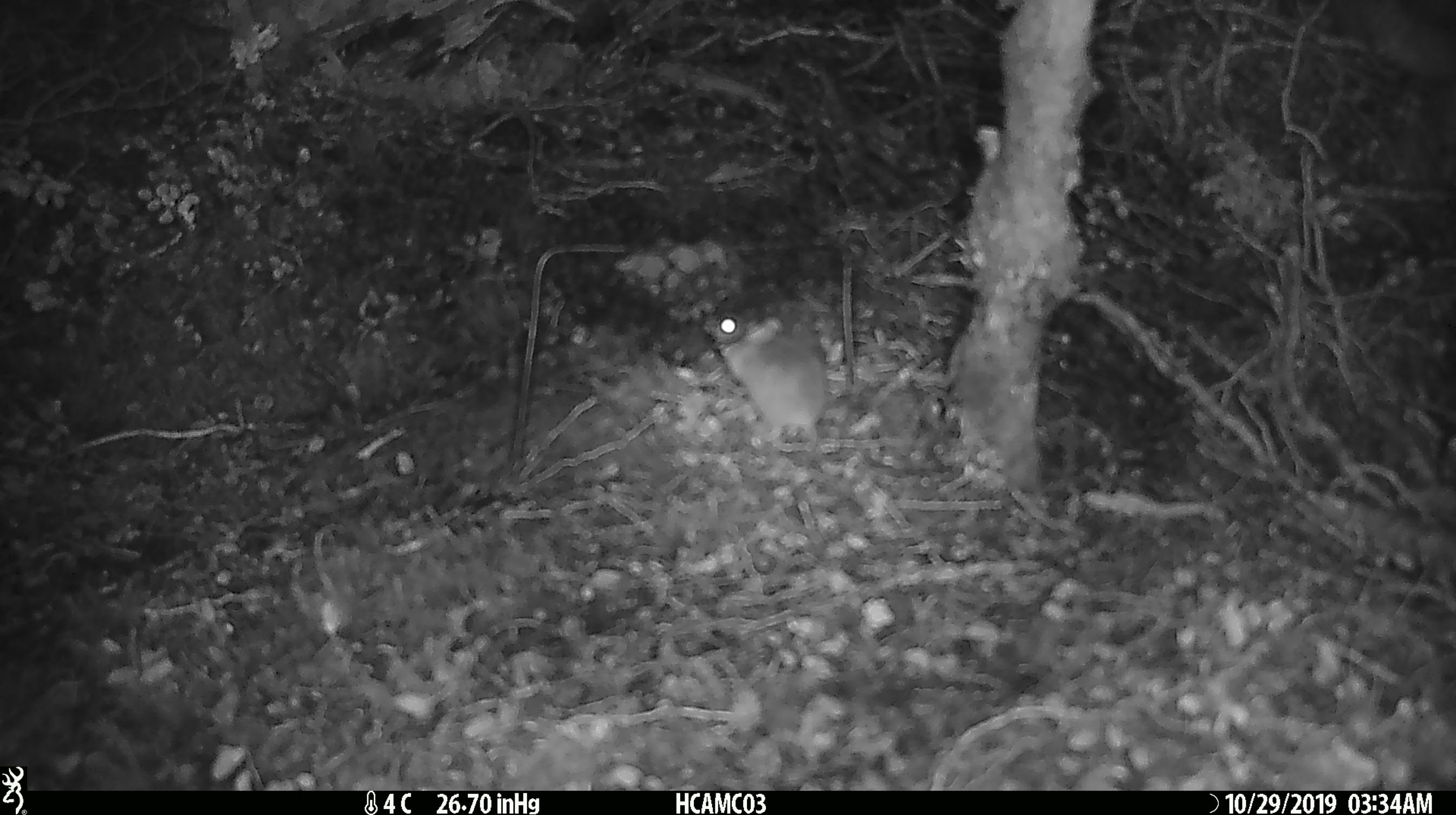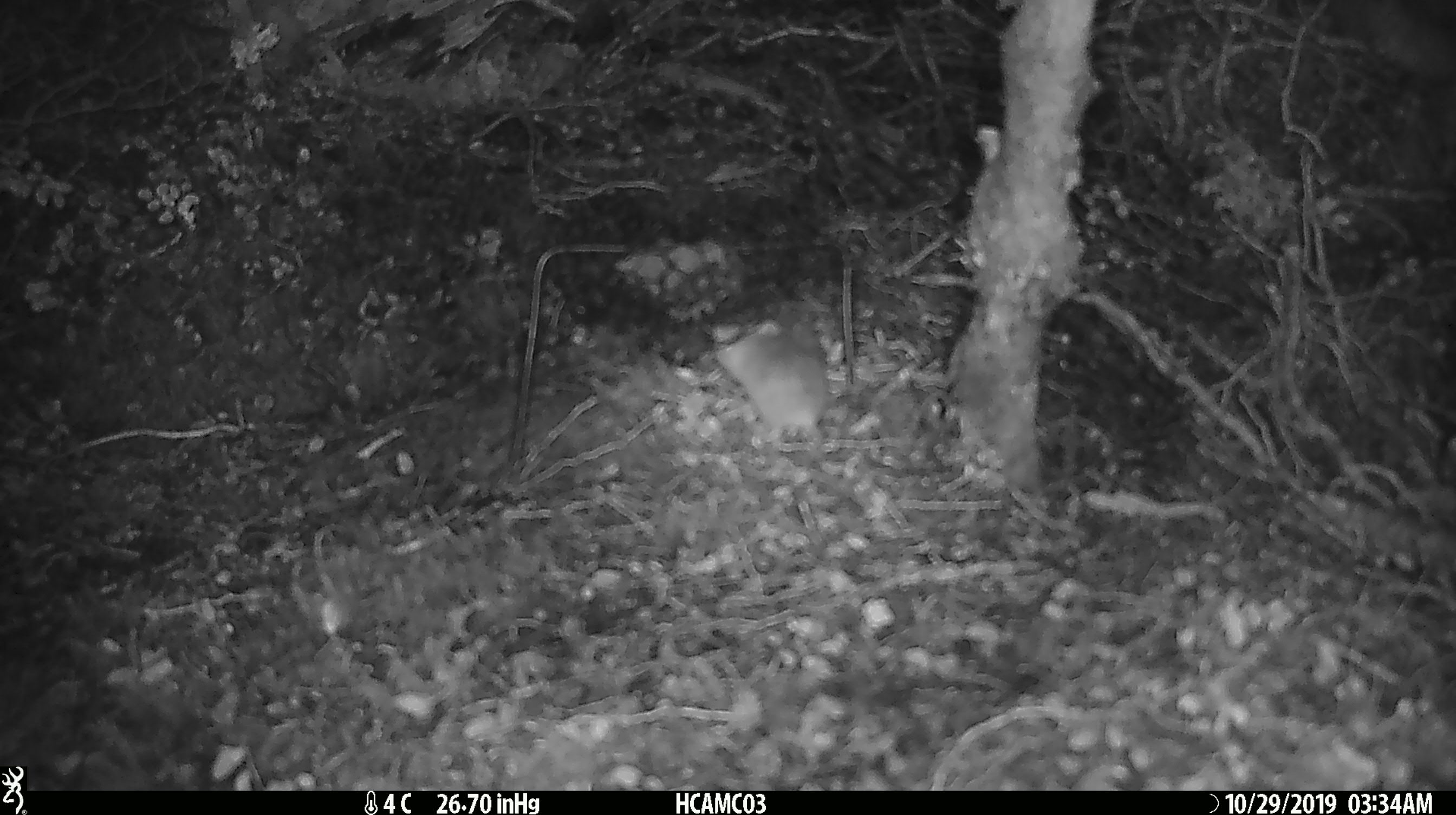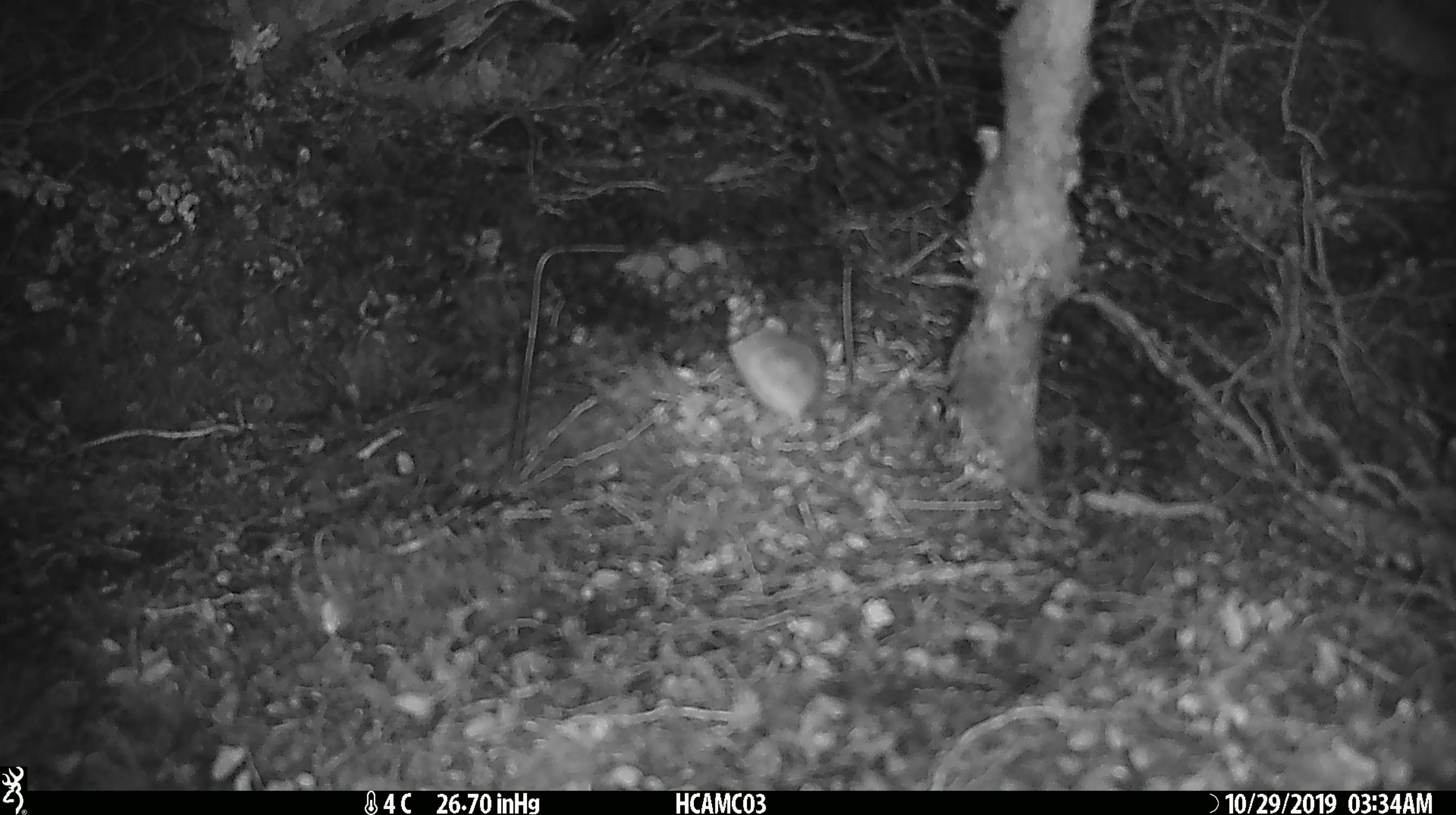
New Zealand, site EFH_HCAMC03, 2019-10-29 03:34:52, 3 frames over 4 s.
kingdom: Animalia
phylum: Chordata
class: Mammalia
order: Rodentia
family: Muridae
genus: Mus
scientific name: Mus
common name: mouse